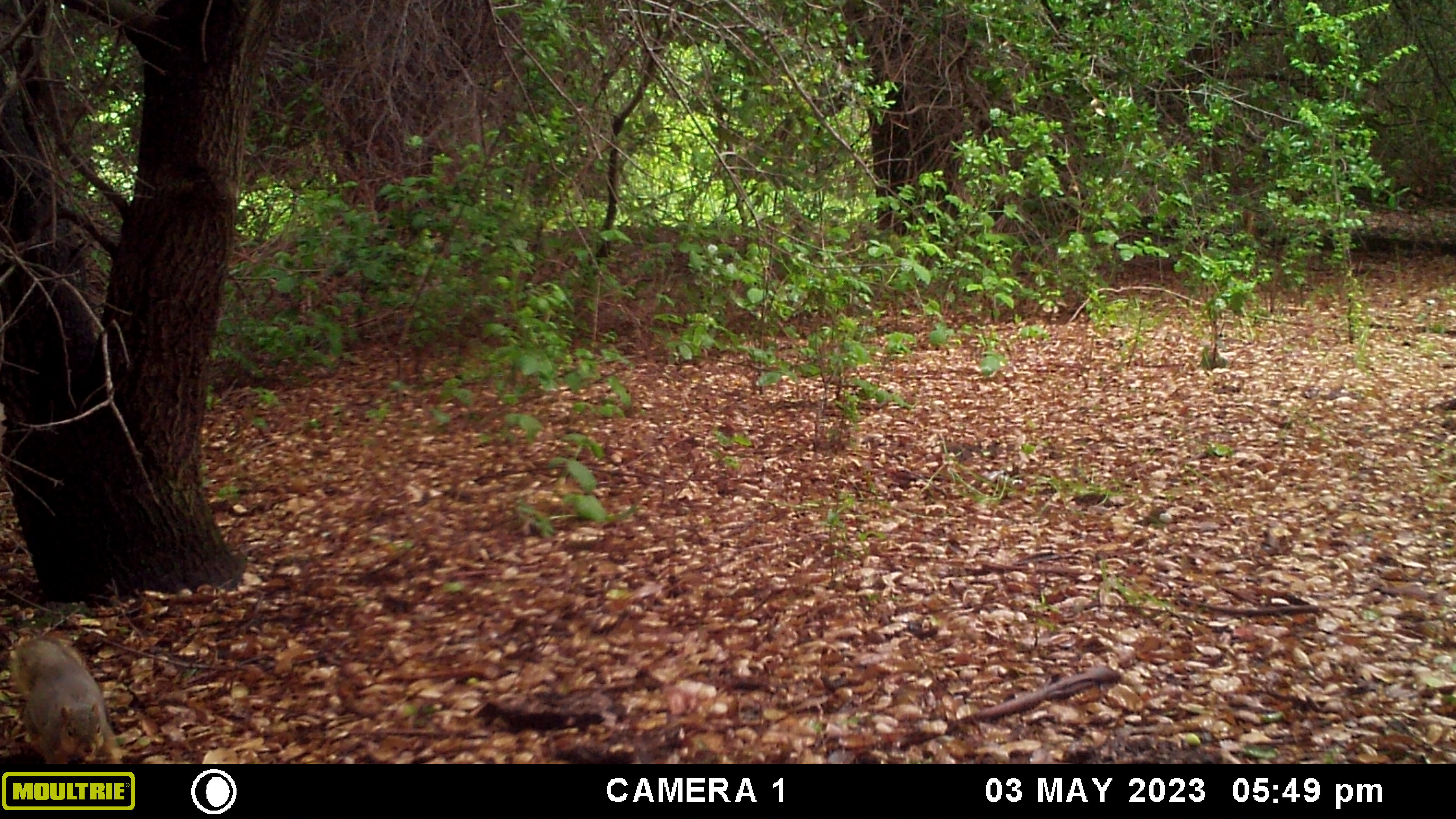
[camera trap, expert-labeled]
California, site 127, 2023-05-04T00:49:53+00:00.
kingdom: Animalia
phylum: Chordata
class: Mammalia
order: Rodentia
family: Sciuridae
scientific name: Sciuridae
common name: squirrel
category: unknown squirrel